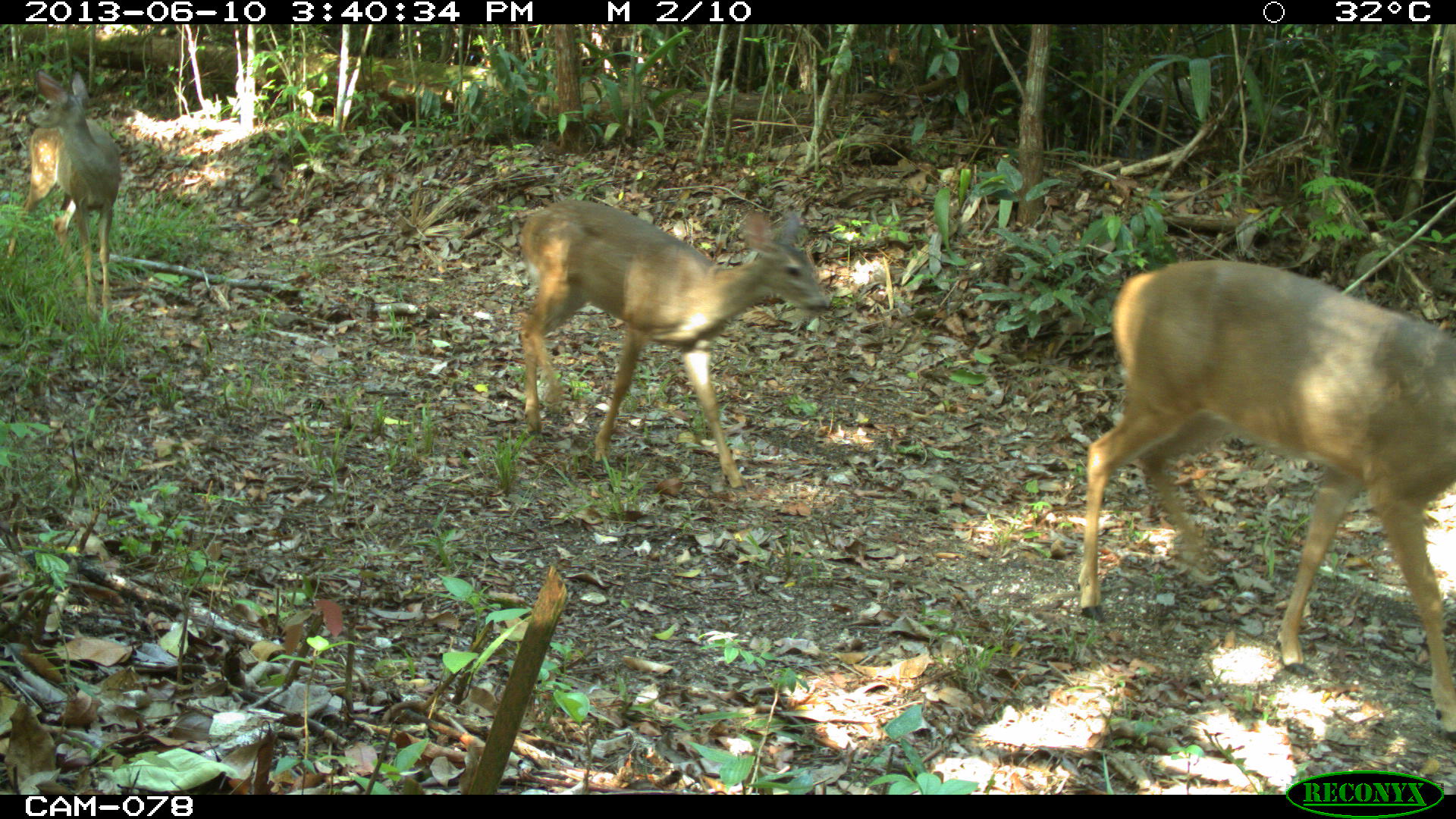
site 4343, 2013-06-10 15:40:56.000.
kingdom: Animalia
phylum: Chordata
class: Mammalia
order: Artiodactyla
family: Cervidae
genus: Odocoileus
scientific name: Odocoileus virginianus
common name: white-tailed deer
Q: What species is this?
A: Odocoileus virginianus (white-tailed deer).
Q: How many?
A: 1.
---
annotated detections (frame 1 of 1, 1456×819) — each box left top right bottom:
odocoileus virginianus: 1077 258 1456 742; 517 199 834 491; 1 69 122 323